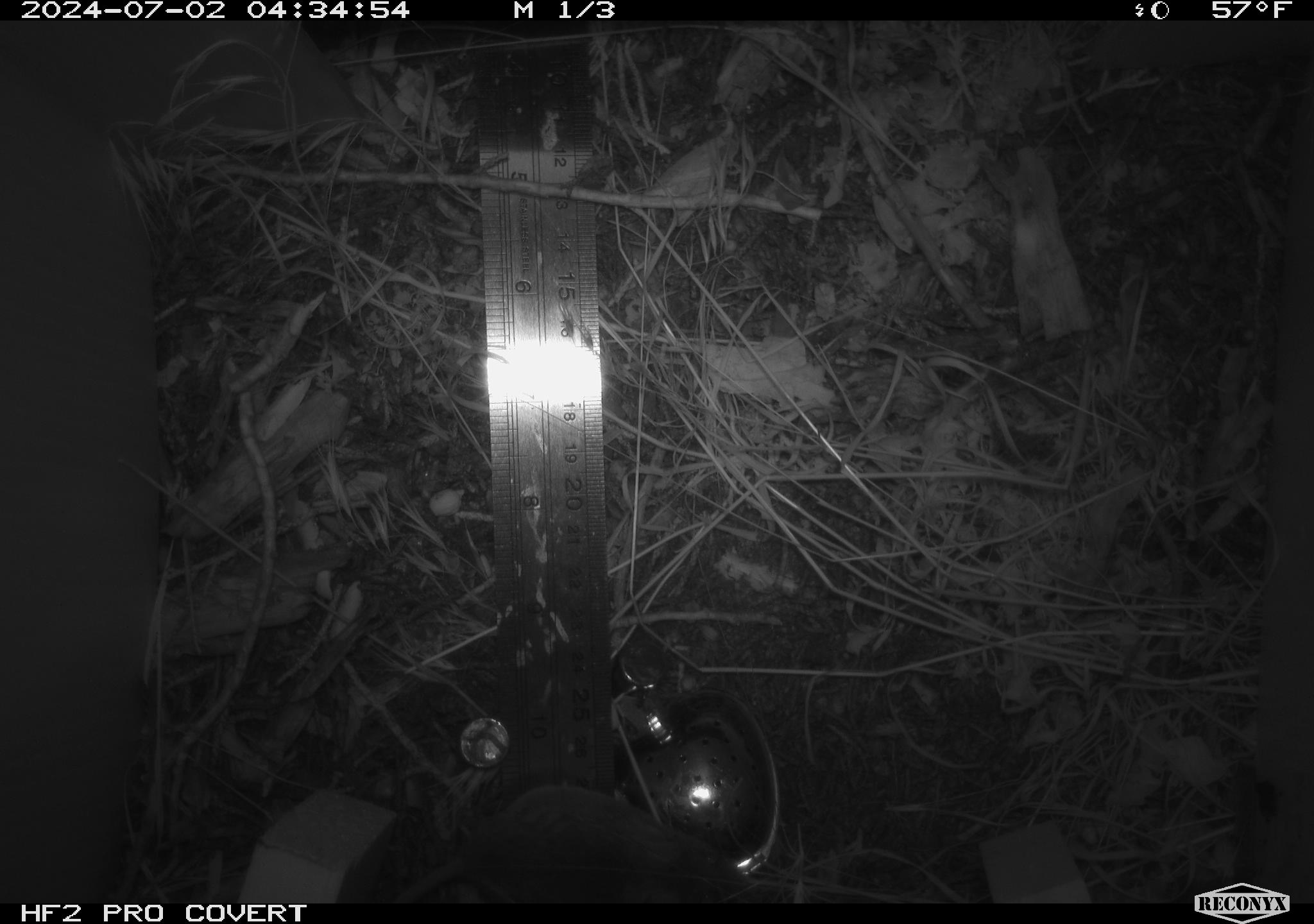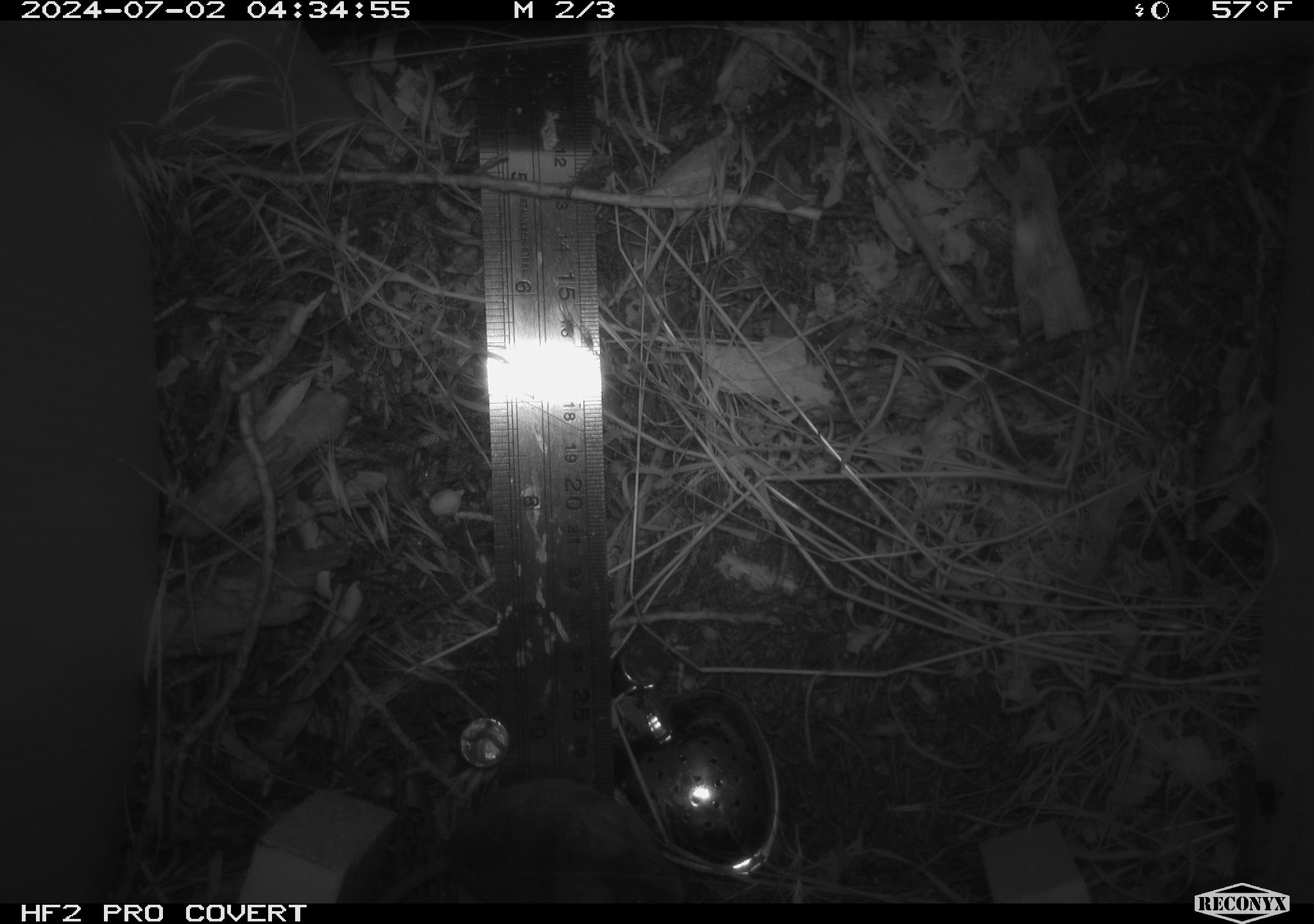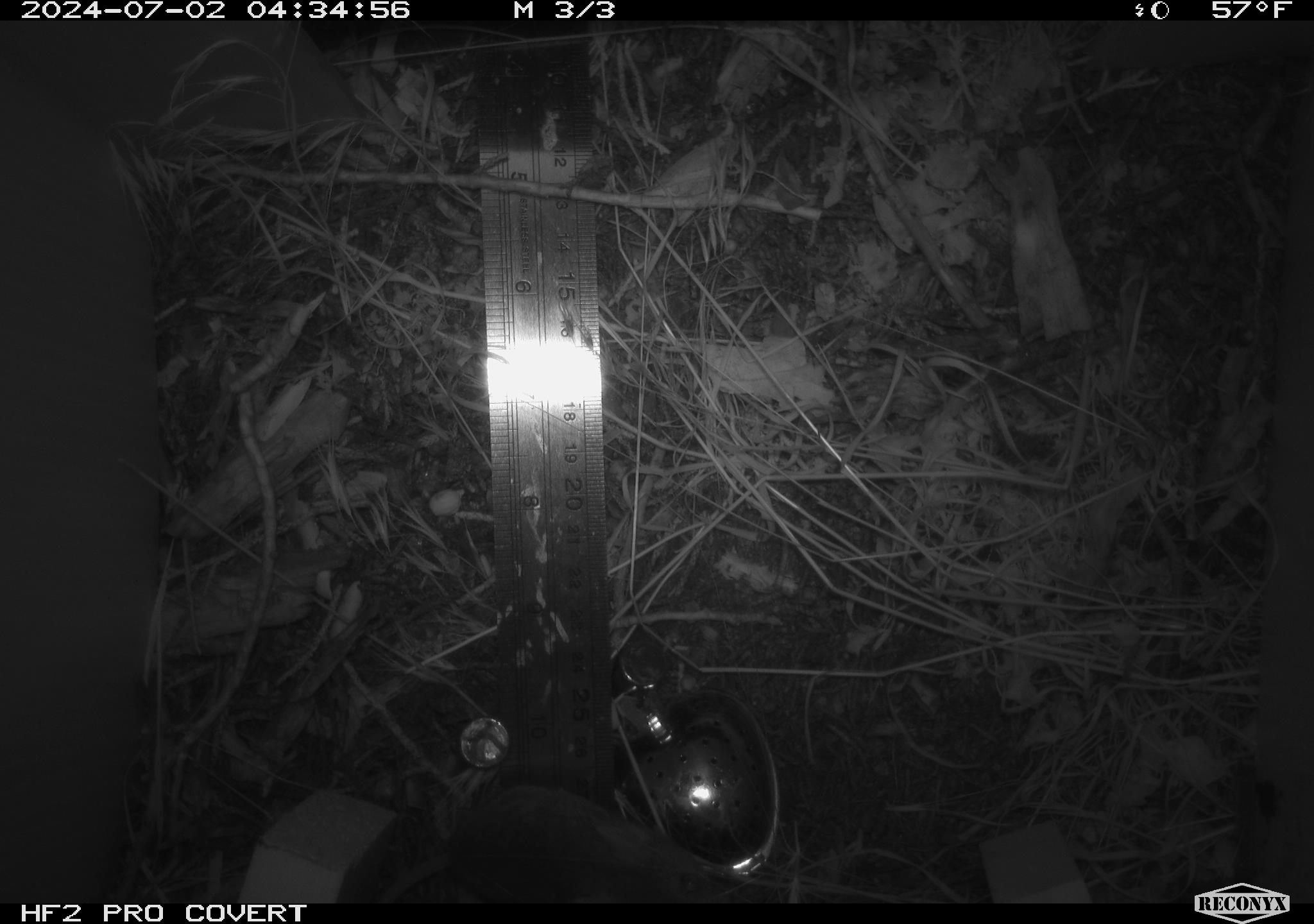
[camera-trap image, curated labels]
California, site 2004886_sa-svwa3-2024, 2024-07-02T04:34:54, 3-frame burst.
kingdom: Animalia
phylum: Chordata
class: Mammalia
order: Rodentia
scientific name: Rodentia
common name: mouse species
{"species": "mouse species (Rodentia)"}